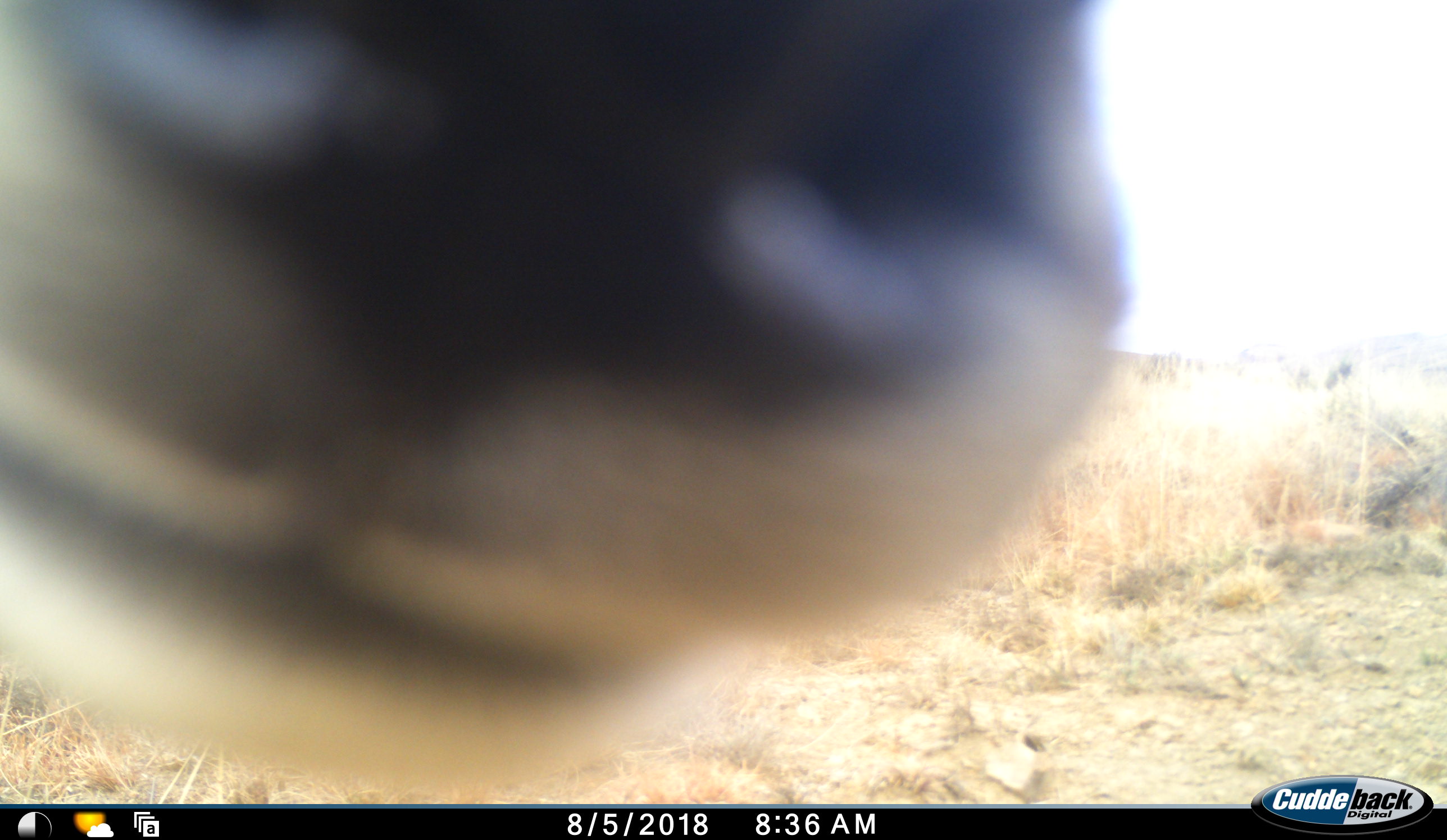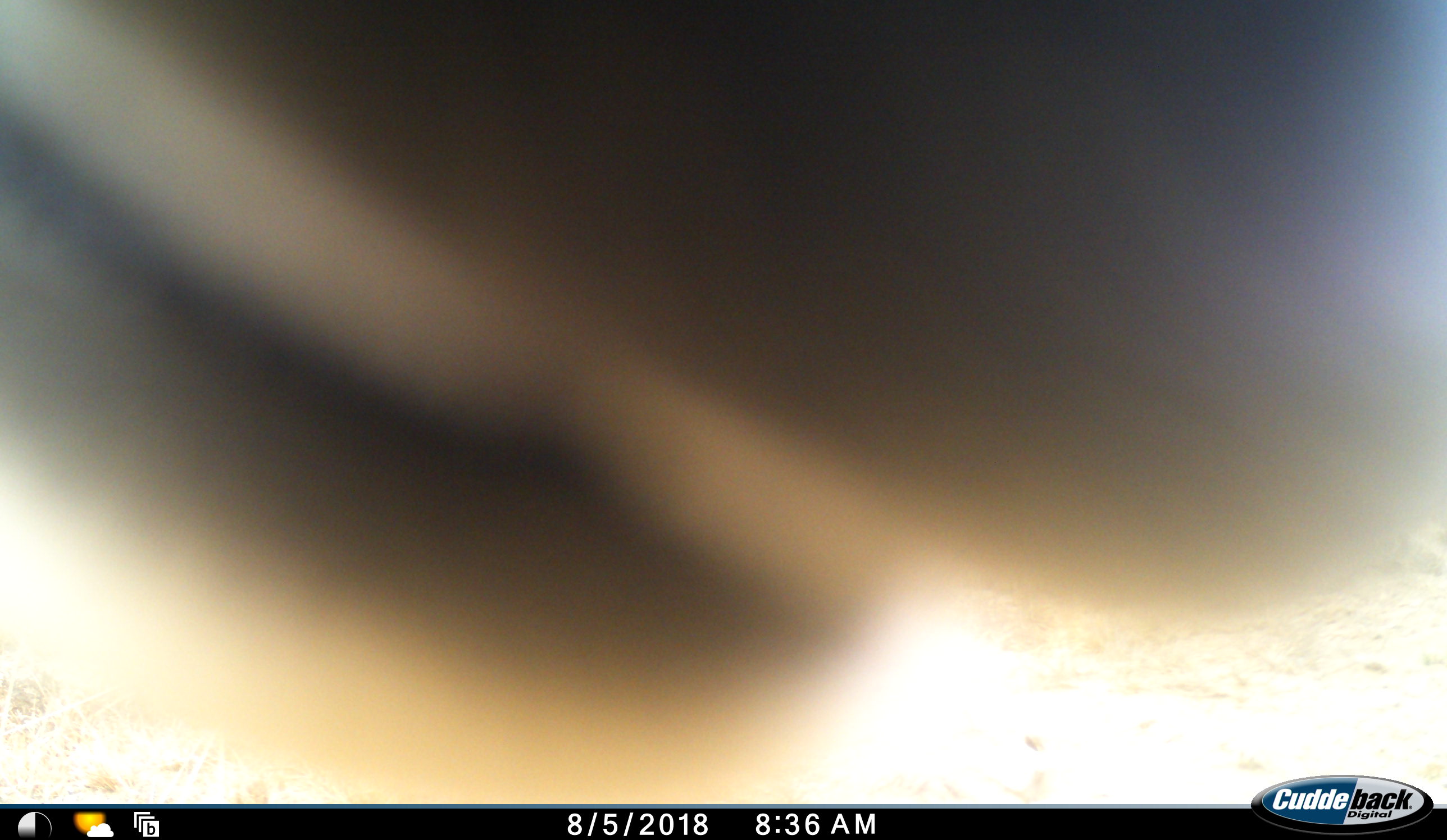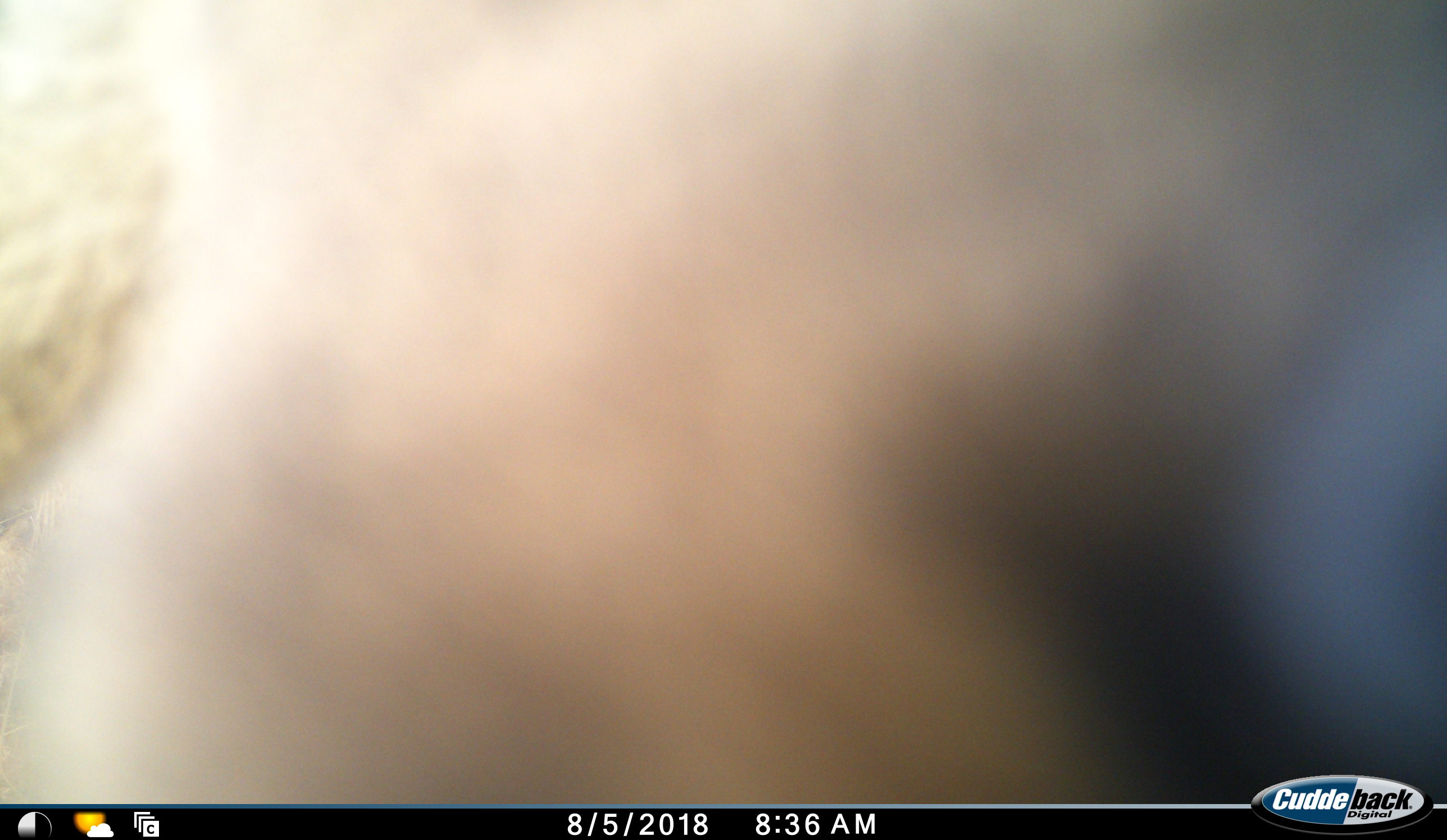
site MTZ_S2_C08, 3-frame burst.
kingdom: Animalia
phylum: Chordata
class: Mammalia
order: Artiodactyla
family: Bovidae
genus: Tragelaphus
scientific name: Tragelaphus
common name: kudu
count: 1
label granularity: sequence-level